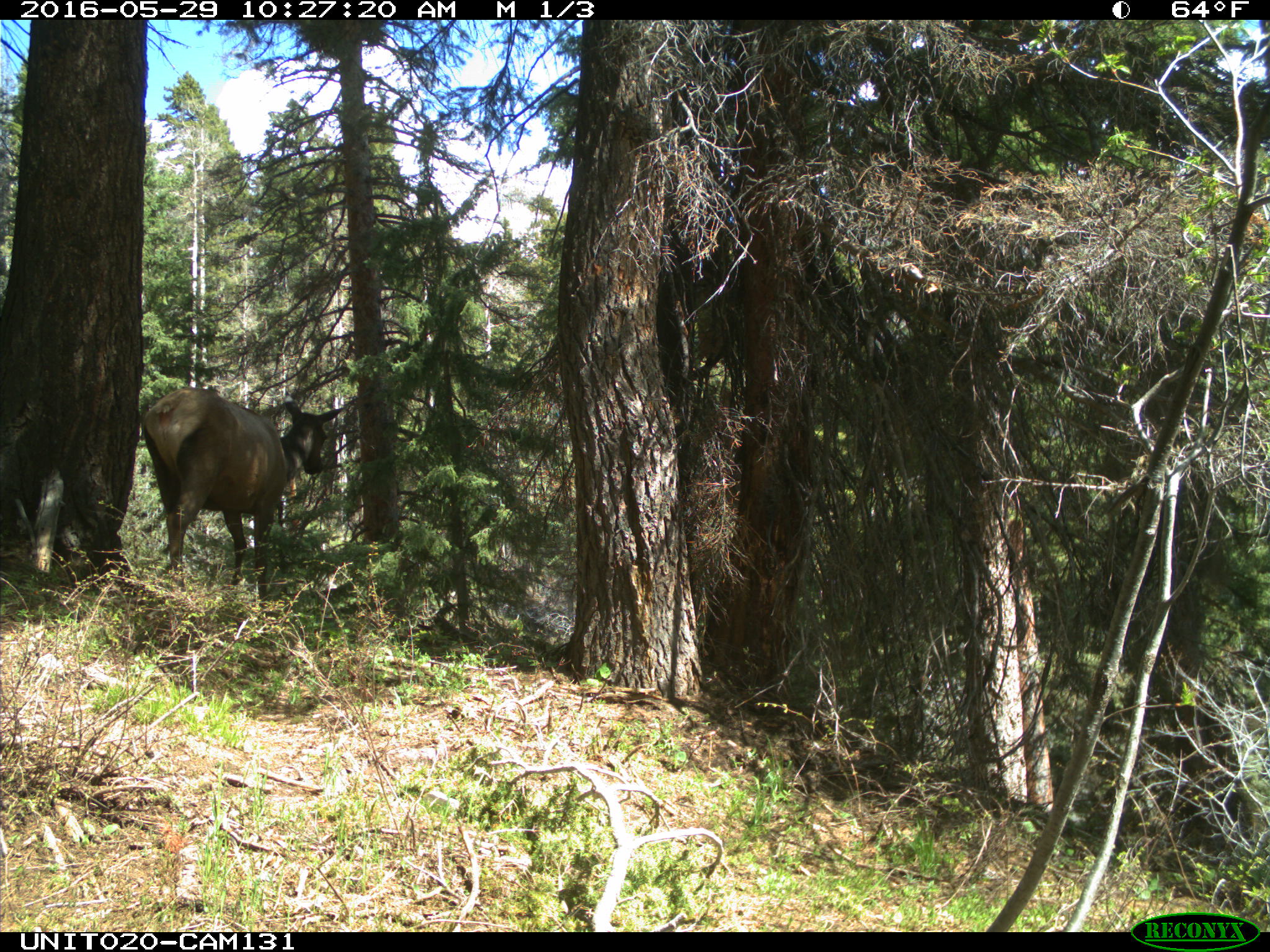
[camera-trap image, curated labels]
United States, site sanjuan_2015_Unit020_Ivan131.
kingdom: Animalia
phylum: Chordata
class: Mammalia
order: Artiodactyla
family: Cervidae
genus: Cervus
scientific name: Cervus elaphus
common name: red deer